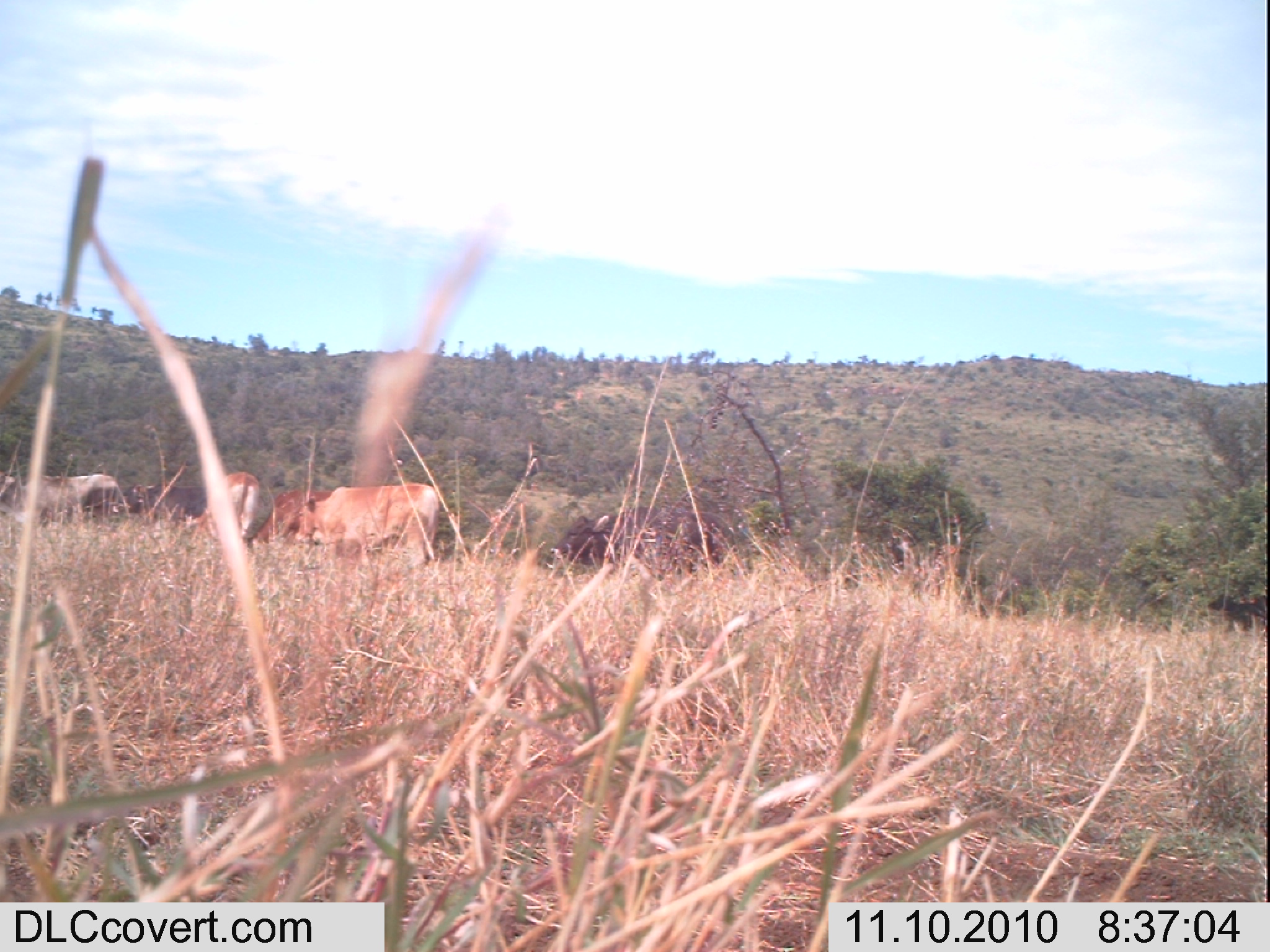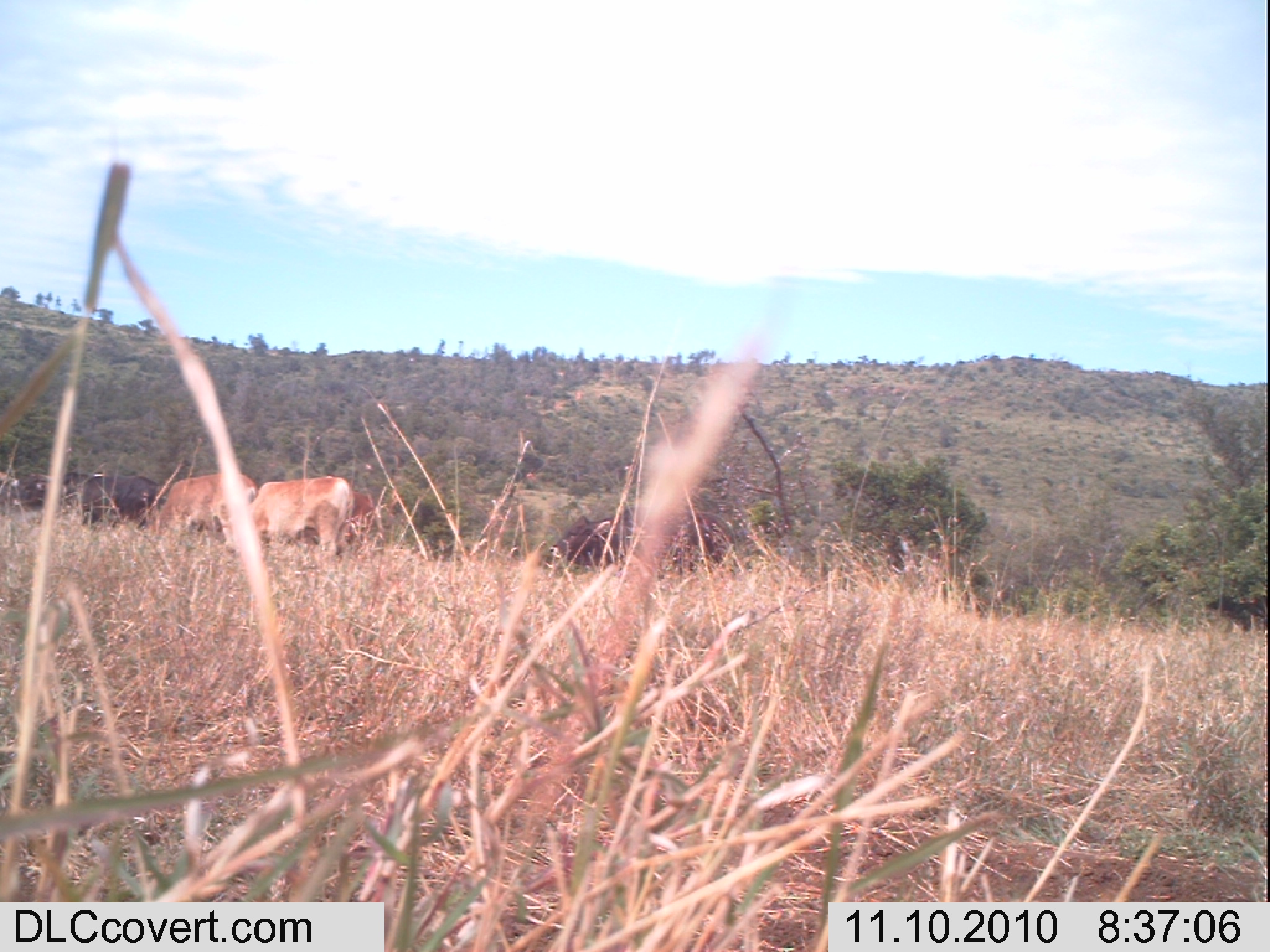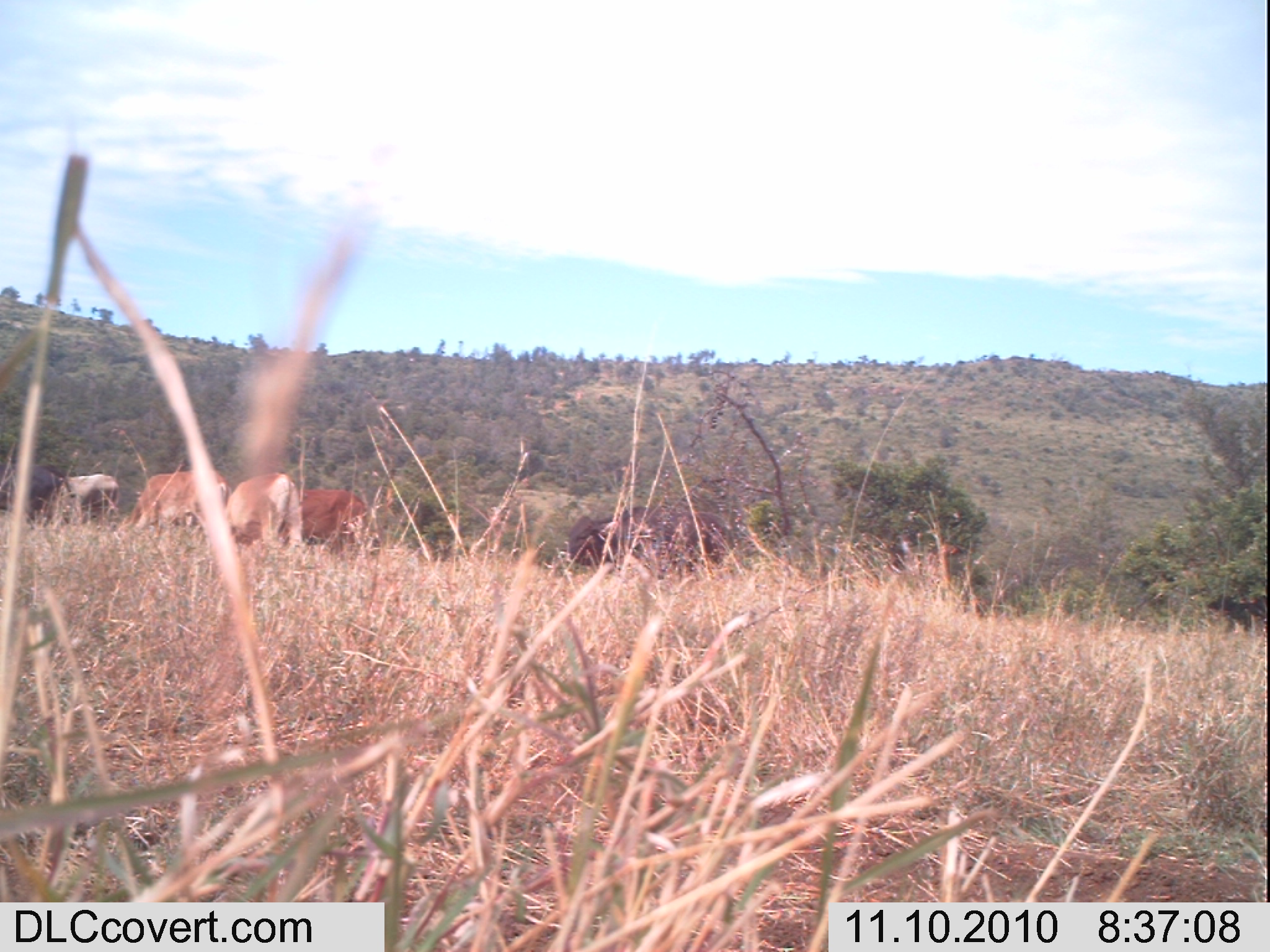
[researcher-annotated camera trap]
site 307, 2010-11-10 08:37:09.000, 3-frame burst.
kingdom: Animalia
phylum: Chordata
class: Mammalia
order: Artiodactyla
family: Bovidae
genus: Bos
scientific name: Bos taurus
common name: domestic cattle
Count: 8.